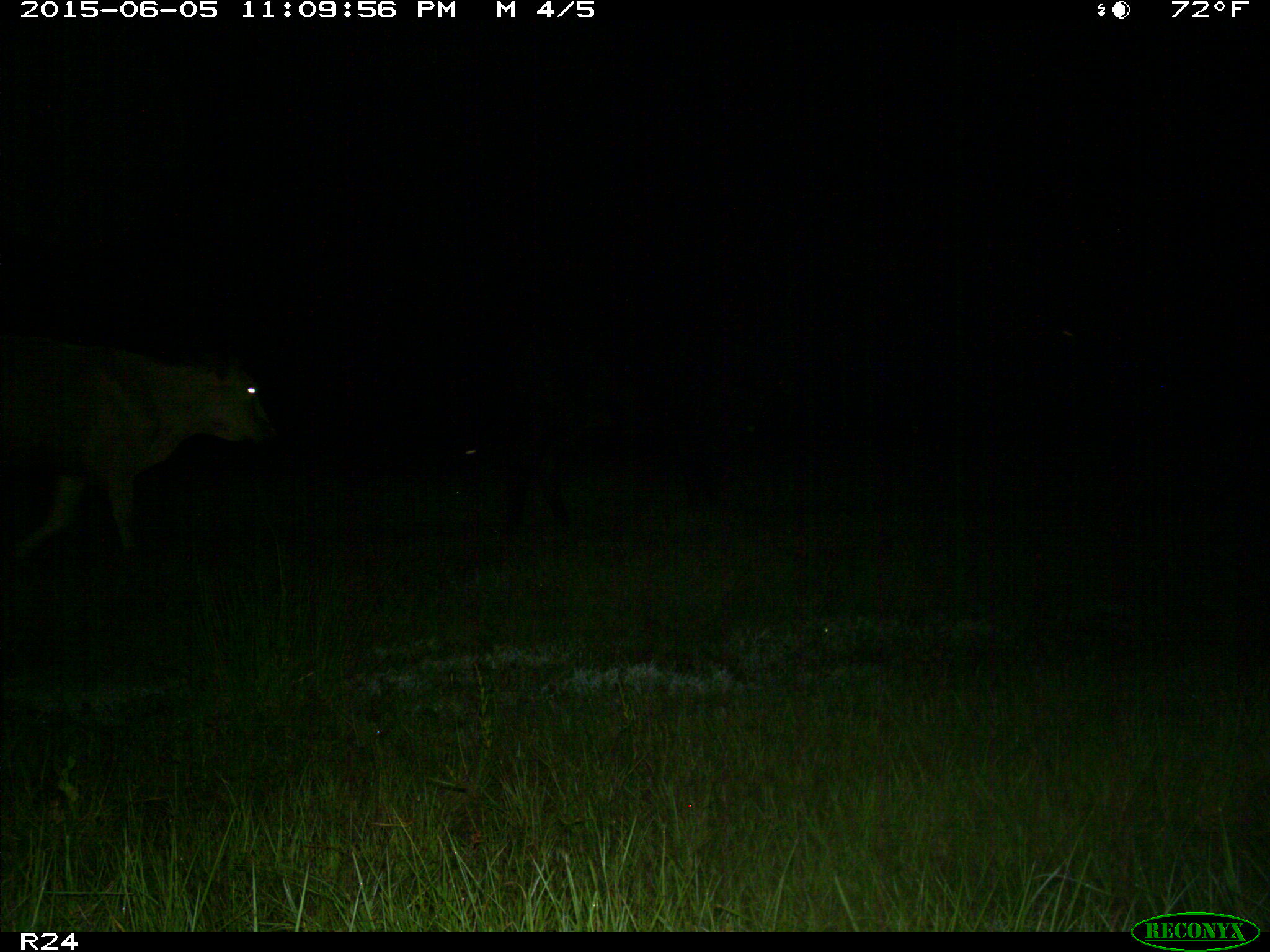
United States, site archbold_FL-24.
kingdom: Animalia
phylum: Chordata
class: Mammalia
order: Artiodactyla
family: Bovidae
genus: Bos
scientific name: Bos taurus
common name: domestic cow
Bos taurus (domestic cow).